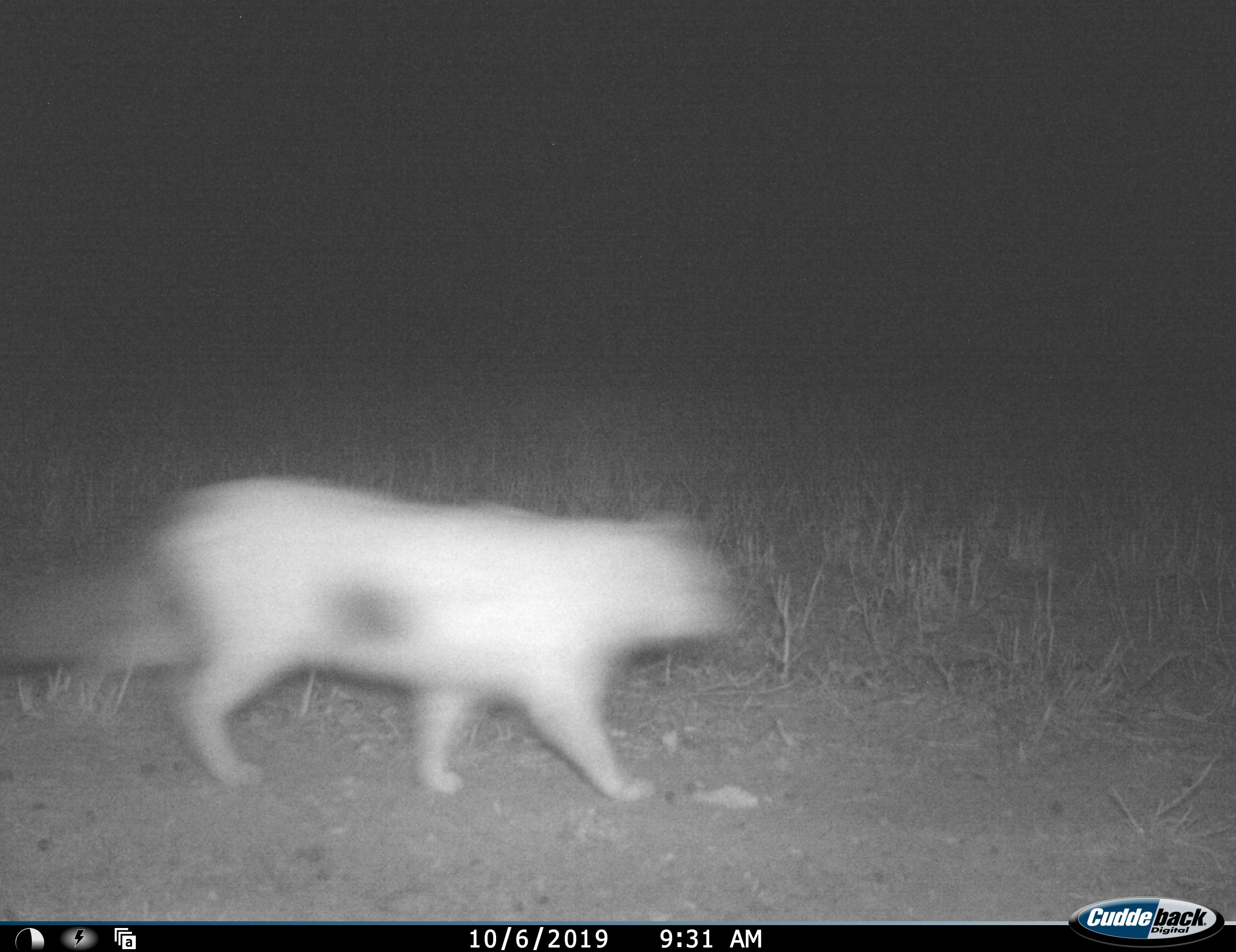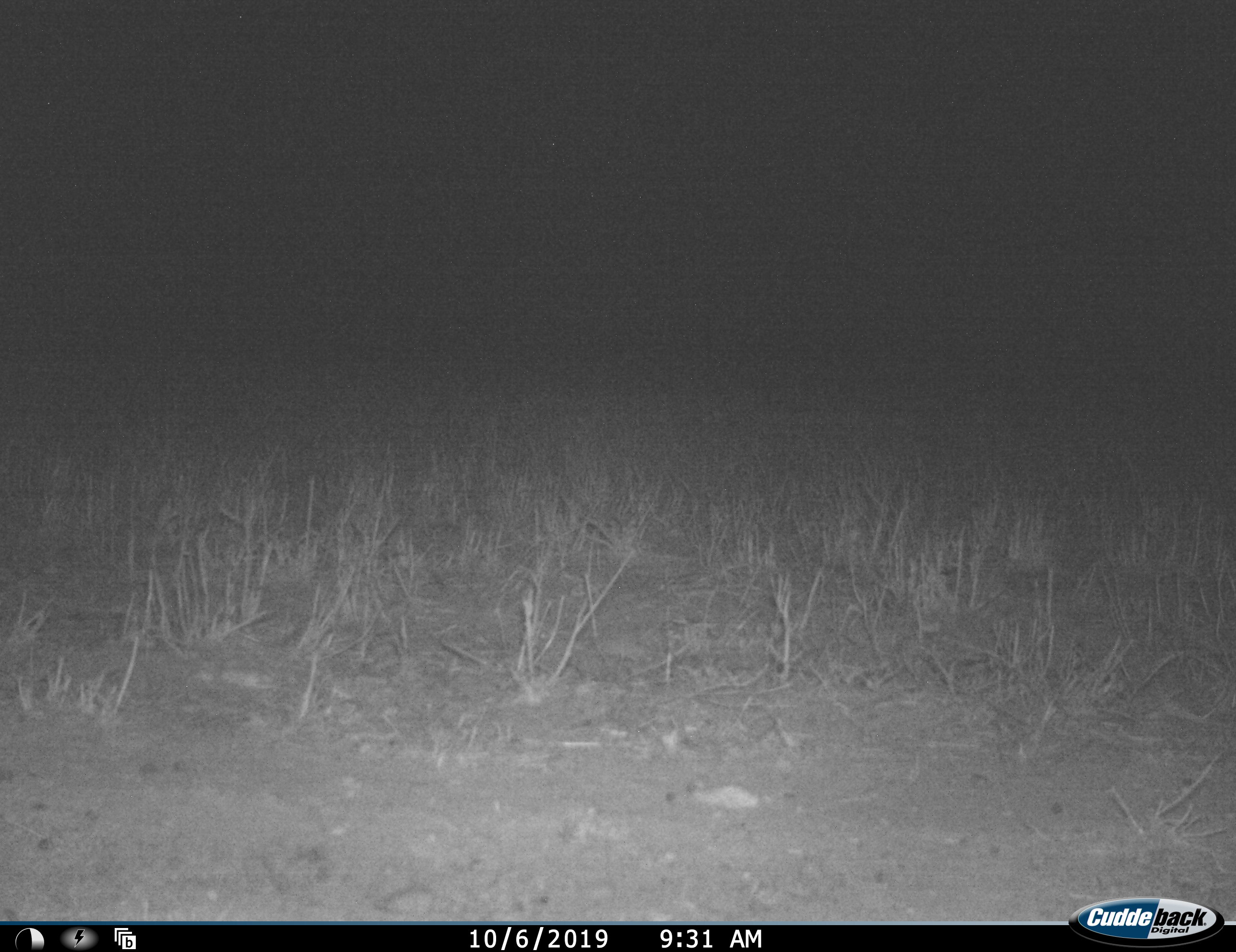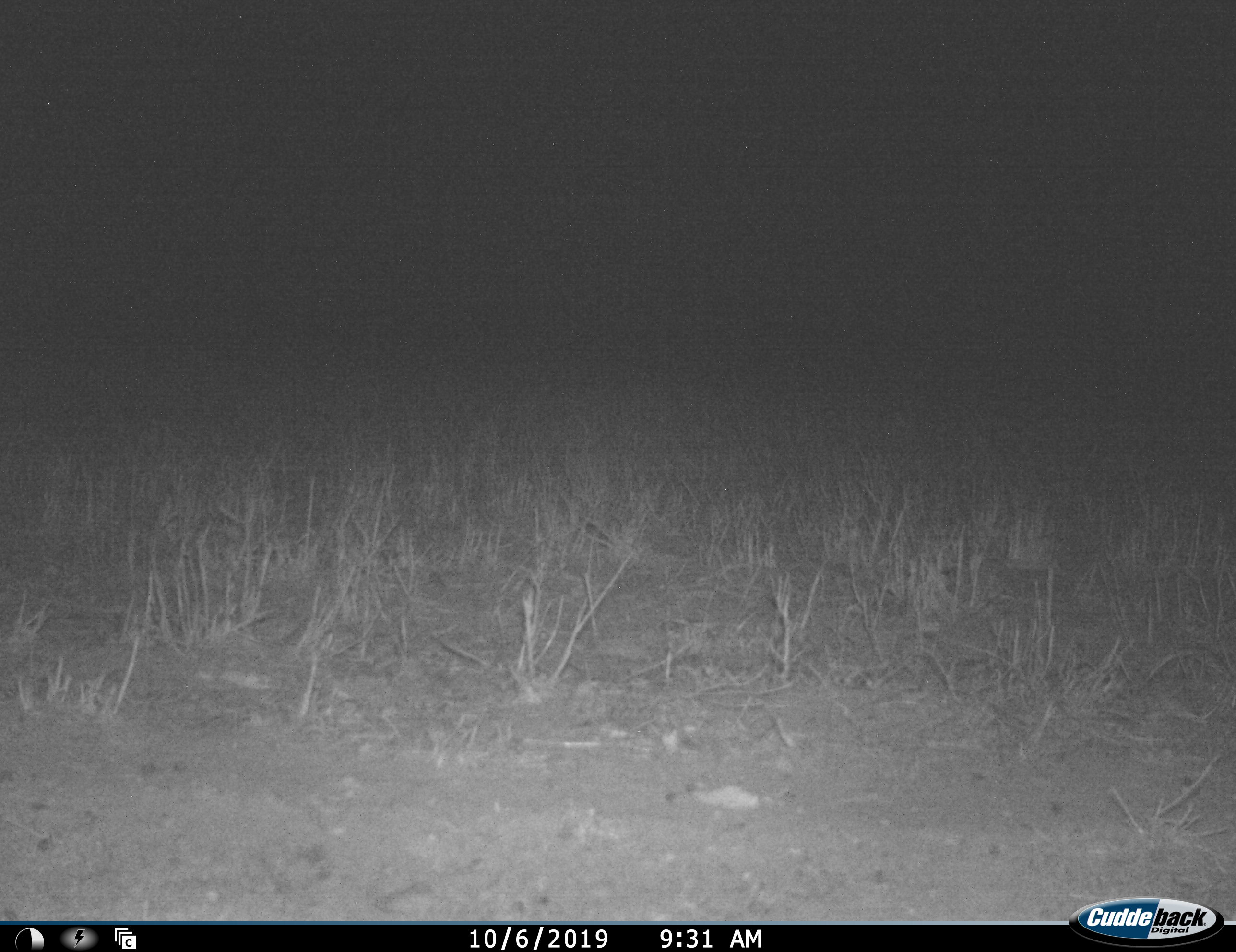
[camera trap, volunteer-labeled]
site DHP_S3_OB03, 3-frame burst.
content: unidentified animal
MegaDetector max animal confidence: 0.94